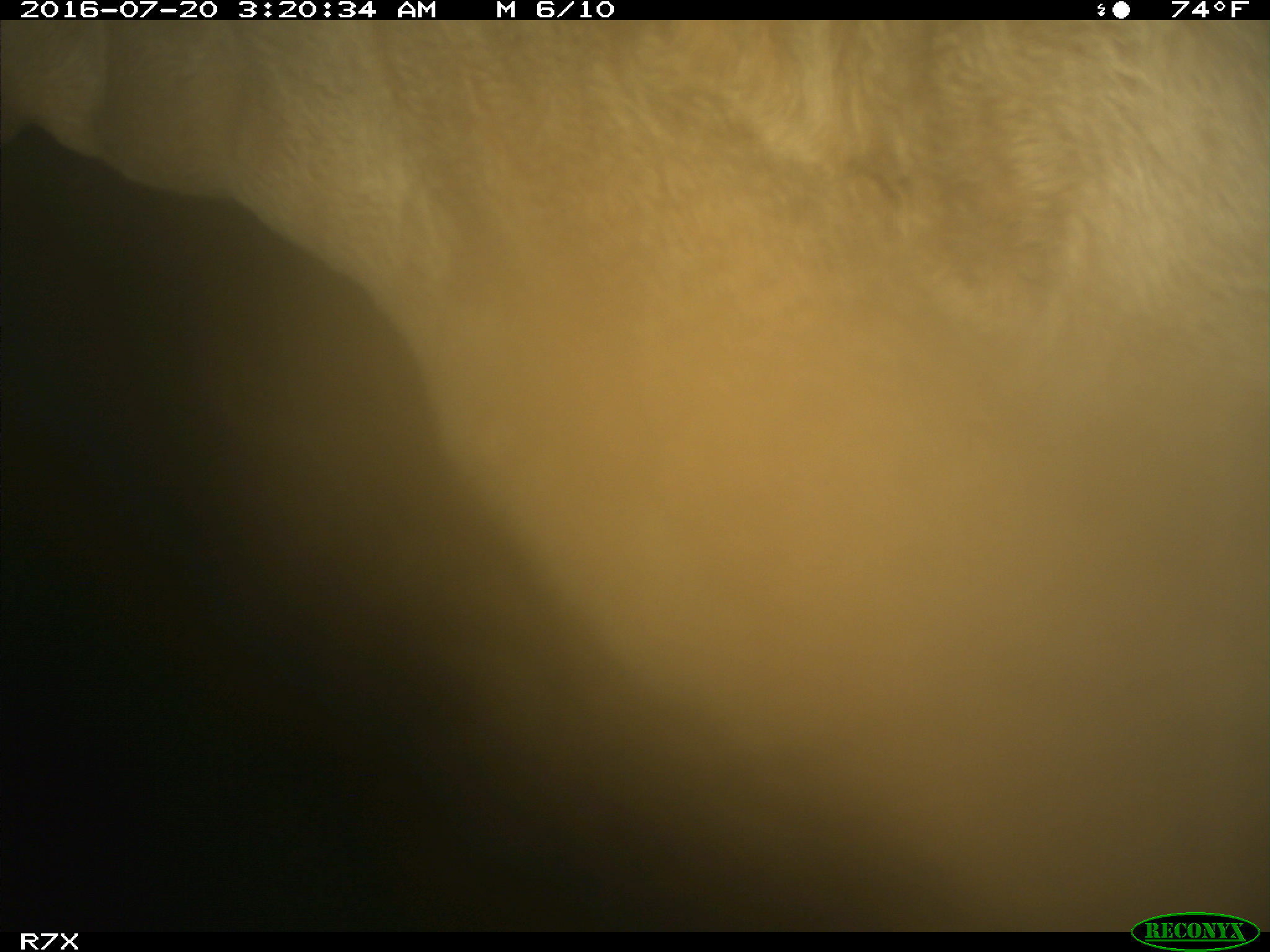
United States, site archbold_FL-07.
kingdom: Animalia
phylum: Chordata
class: Mammalia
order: Artiodactyla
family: Bovidae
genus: Bos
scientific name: Bos taurus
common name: domestic cow